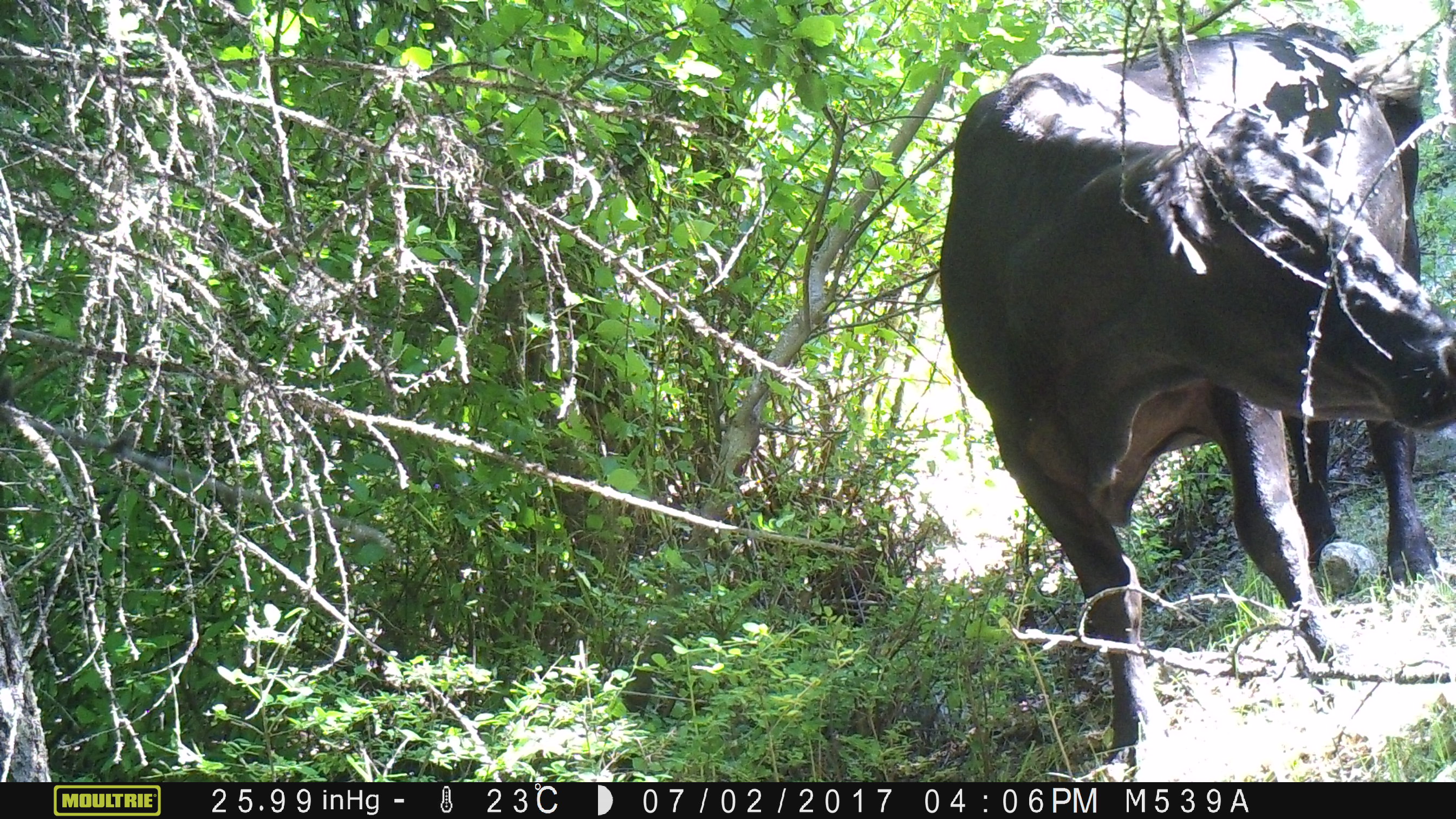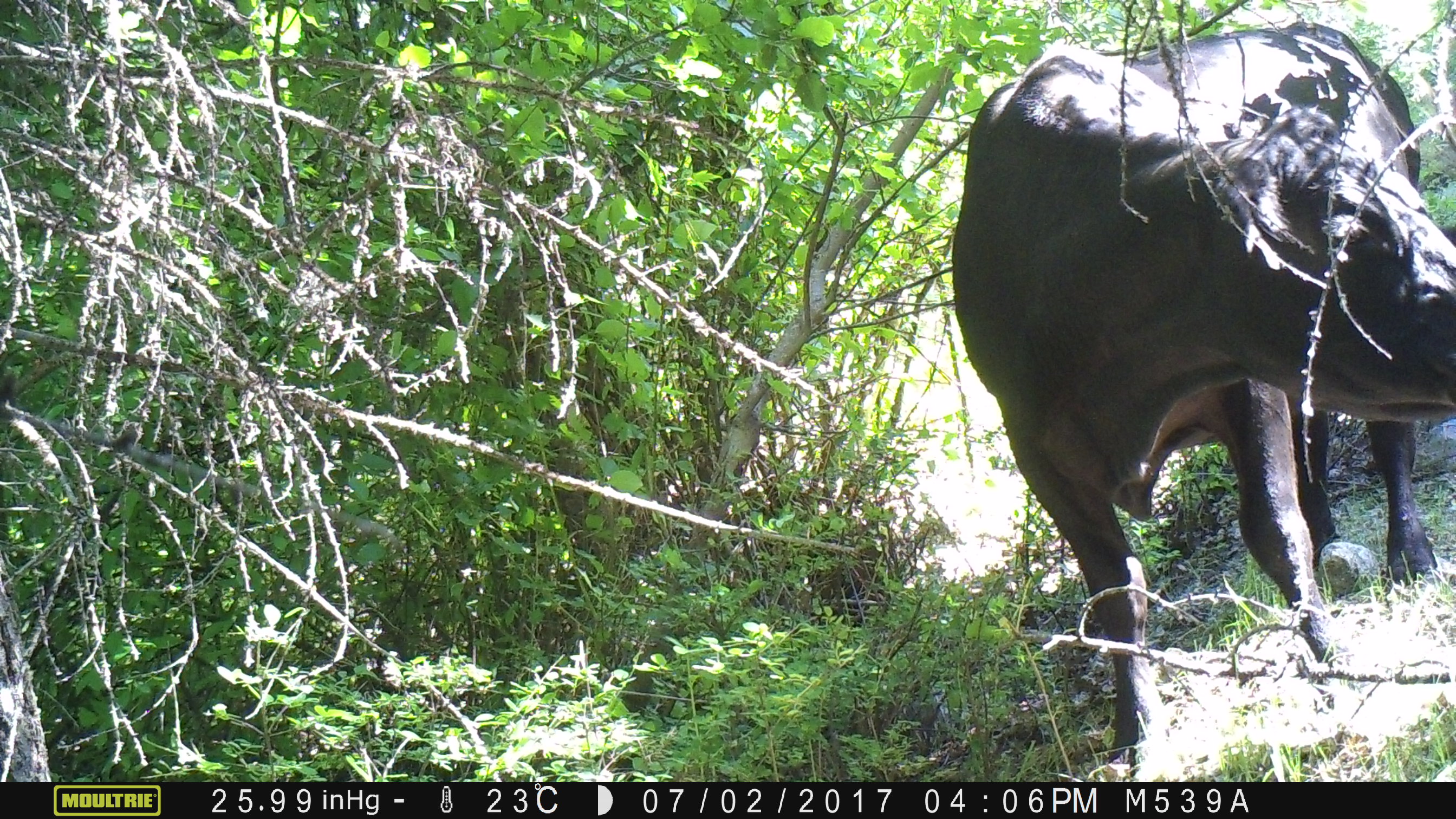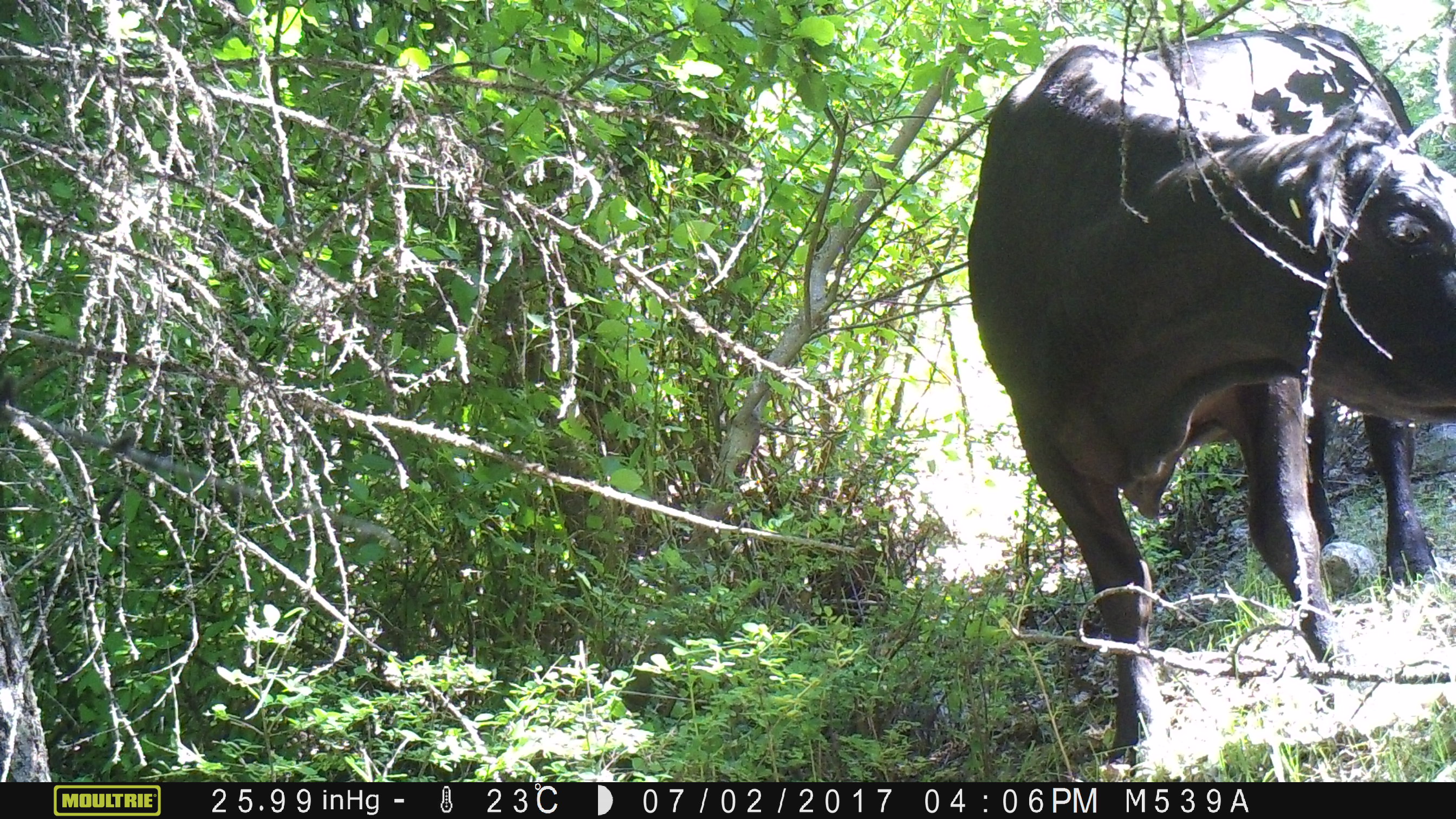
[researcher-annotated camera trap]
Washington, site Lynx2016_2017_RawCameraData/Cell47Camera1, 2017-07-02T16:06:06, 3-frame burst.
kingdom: Animalia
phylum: Chordata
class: Mammalia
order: Artiodactyla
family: Bovidae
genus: Bos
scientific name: Bos taurus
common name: domestic cattle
Domestic cattle (Bos taurus). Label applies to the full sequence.